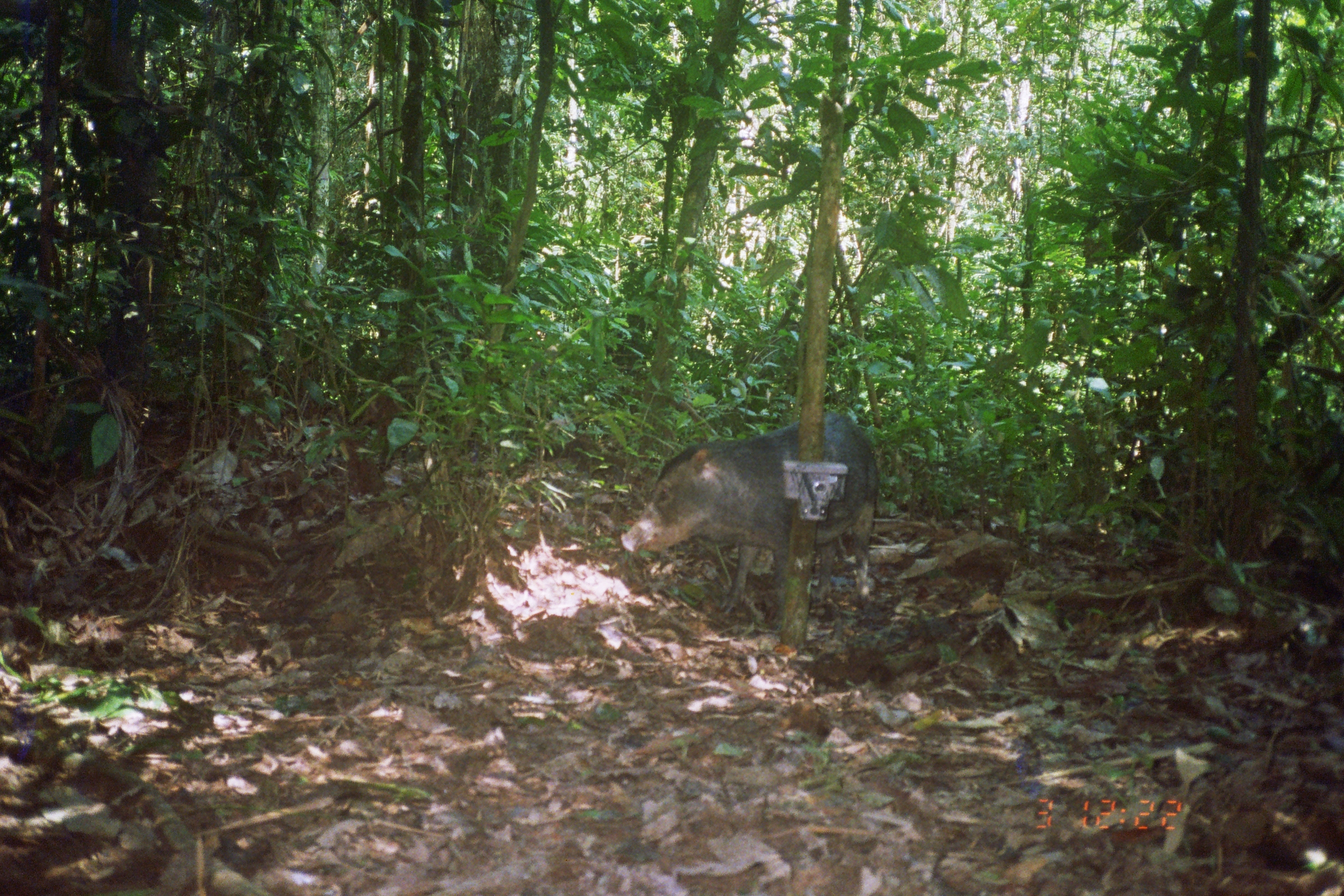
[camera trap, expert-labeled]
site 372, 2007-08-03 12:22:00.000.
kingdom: Animalia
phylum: Chordata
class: Mammalia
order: Artiodactyla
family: Tayassuidae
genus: Tayassu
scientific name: Tayassu pecari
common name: white-lipped peccary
Tayassu pecari (white-lipped peccary).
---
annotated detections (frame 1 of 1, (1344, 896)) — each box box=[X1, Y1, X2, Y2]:
tayassu pecari: box=[618, 409, 880, 613]